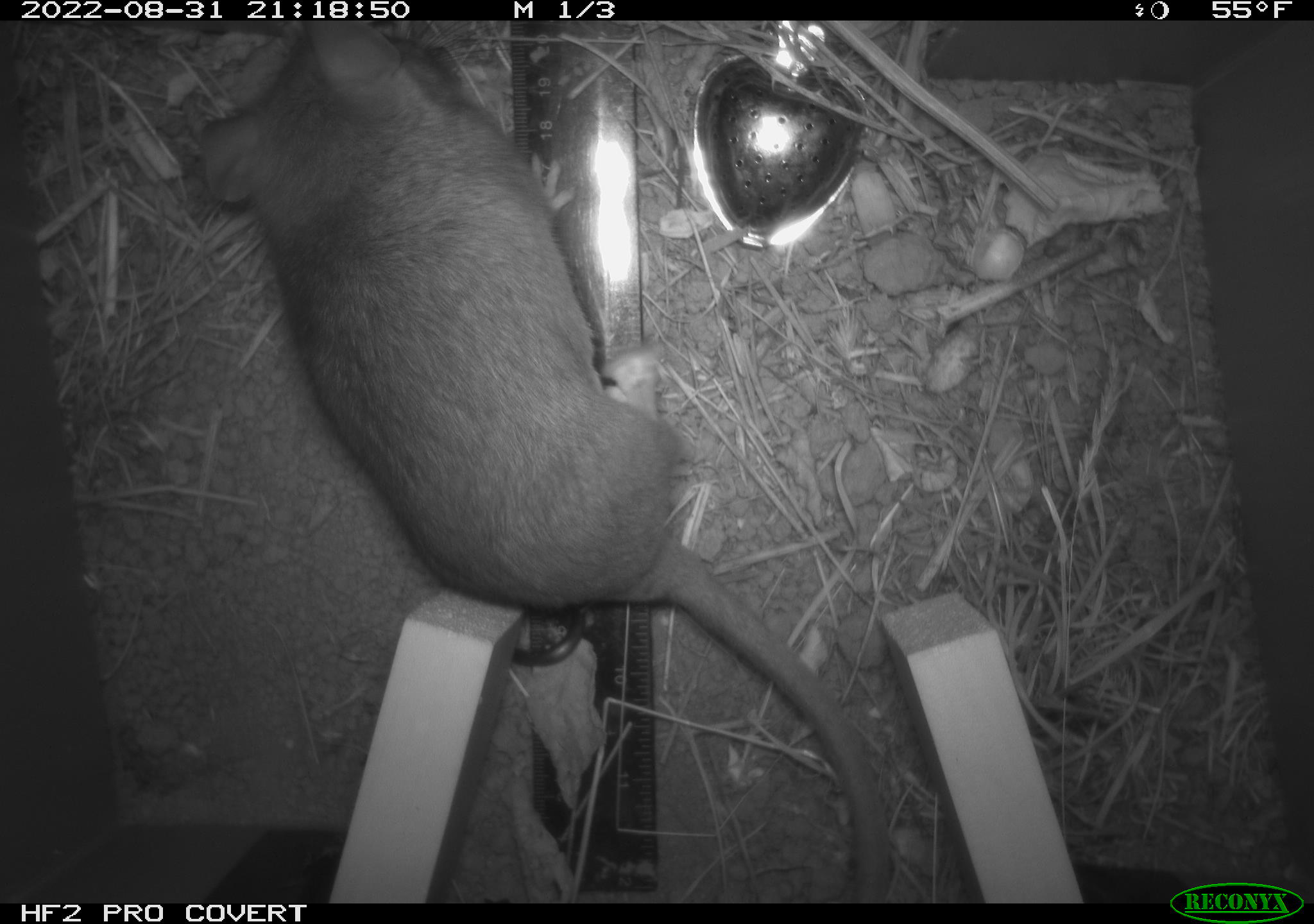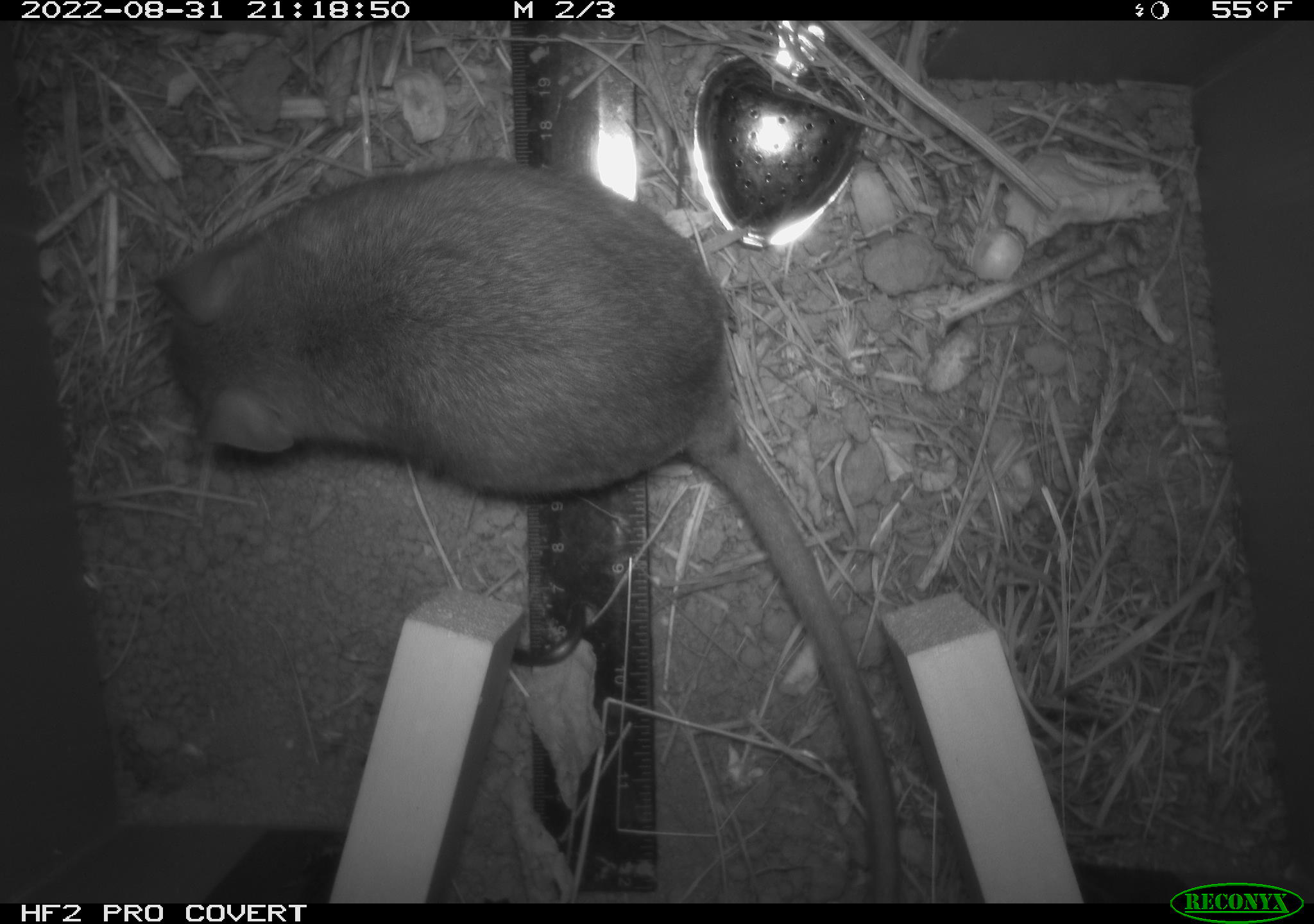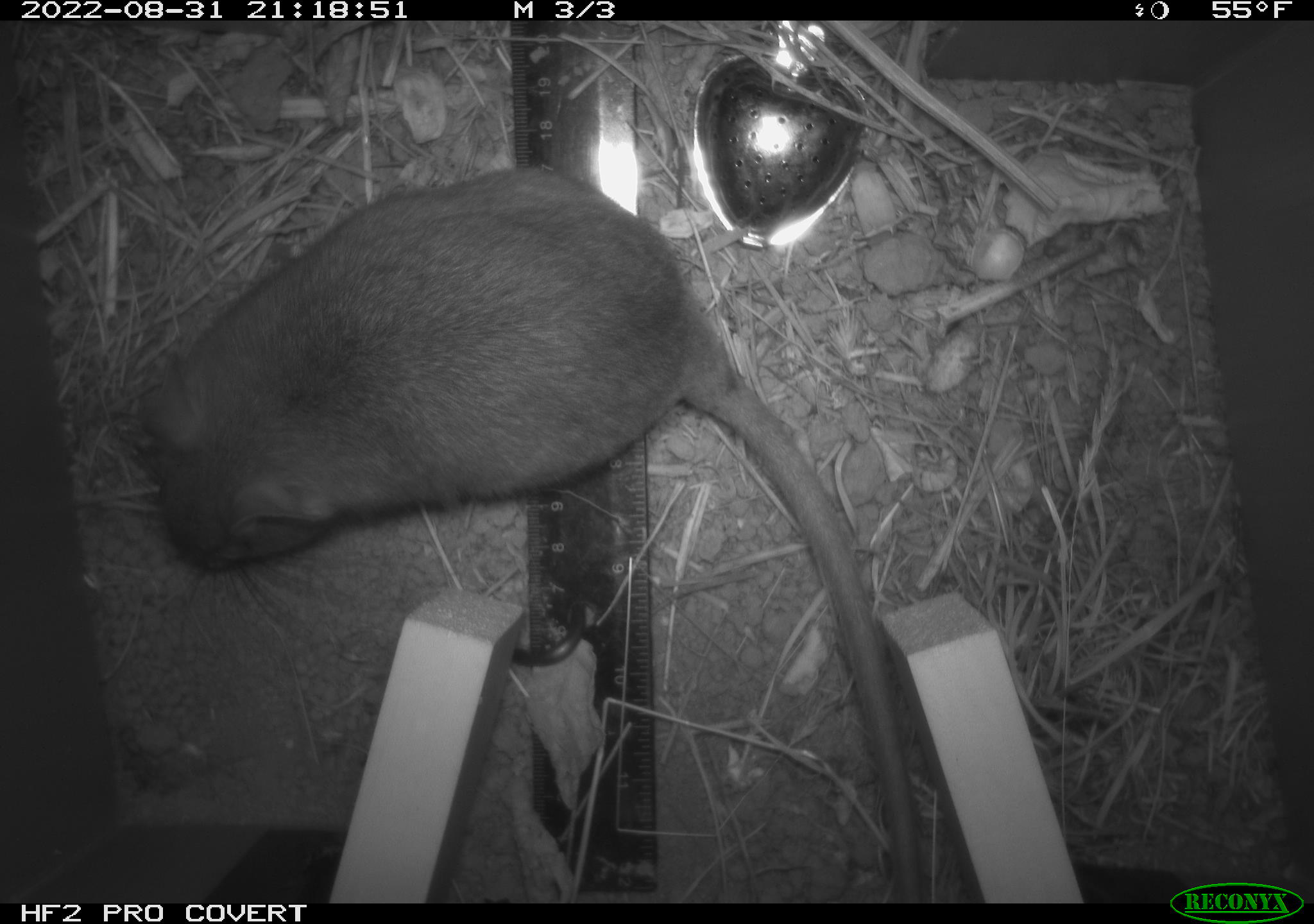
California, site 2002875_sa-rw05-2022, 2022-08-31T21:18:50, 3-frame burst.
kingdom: Animalia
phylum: Chordata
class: Mammalia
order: Rodentia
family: Cricetidae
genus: Neotoma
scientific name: Neotoma fuscipes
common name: dusky-footed woodrat